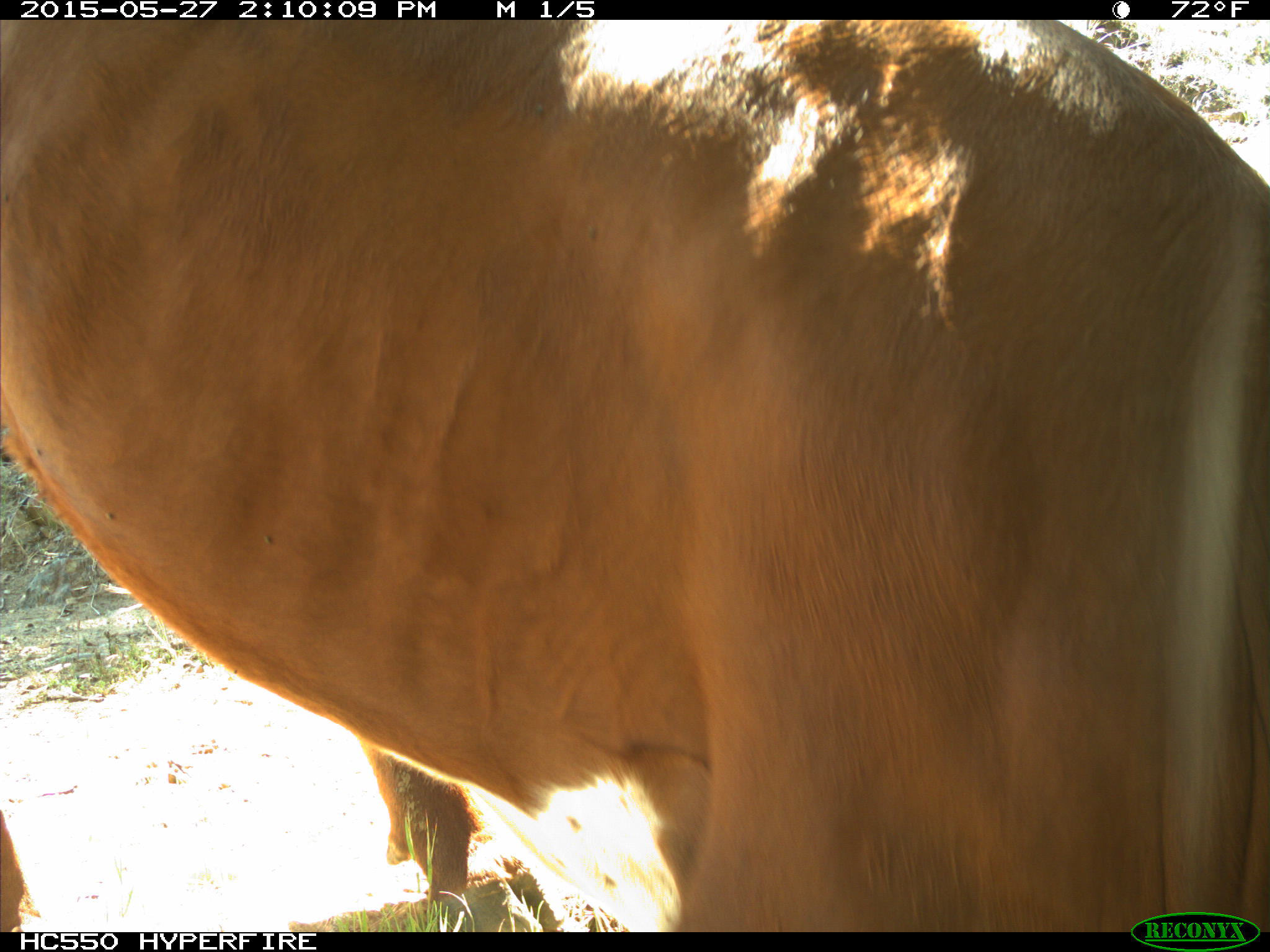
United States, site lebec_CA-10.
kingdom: Animalia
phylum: Chordata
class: Mammalia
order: Artiodactyla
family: Bovidae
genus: Bos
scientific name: Bos taurus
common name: domestic cow